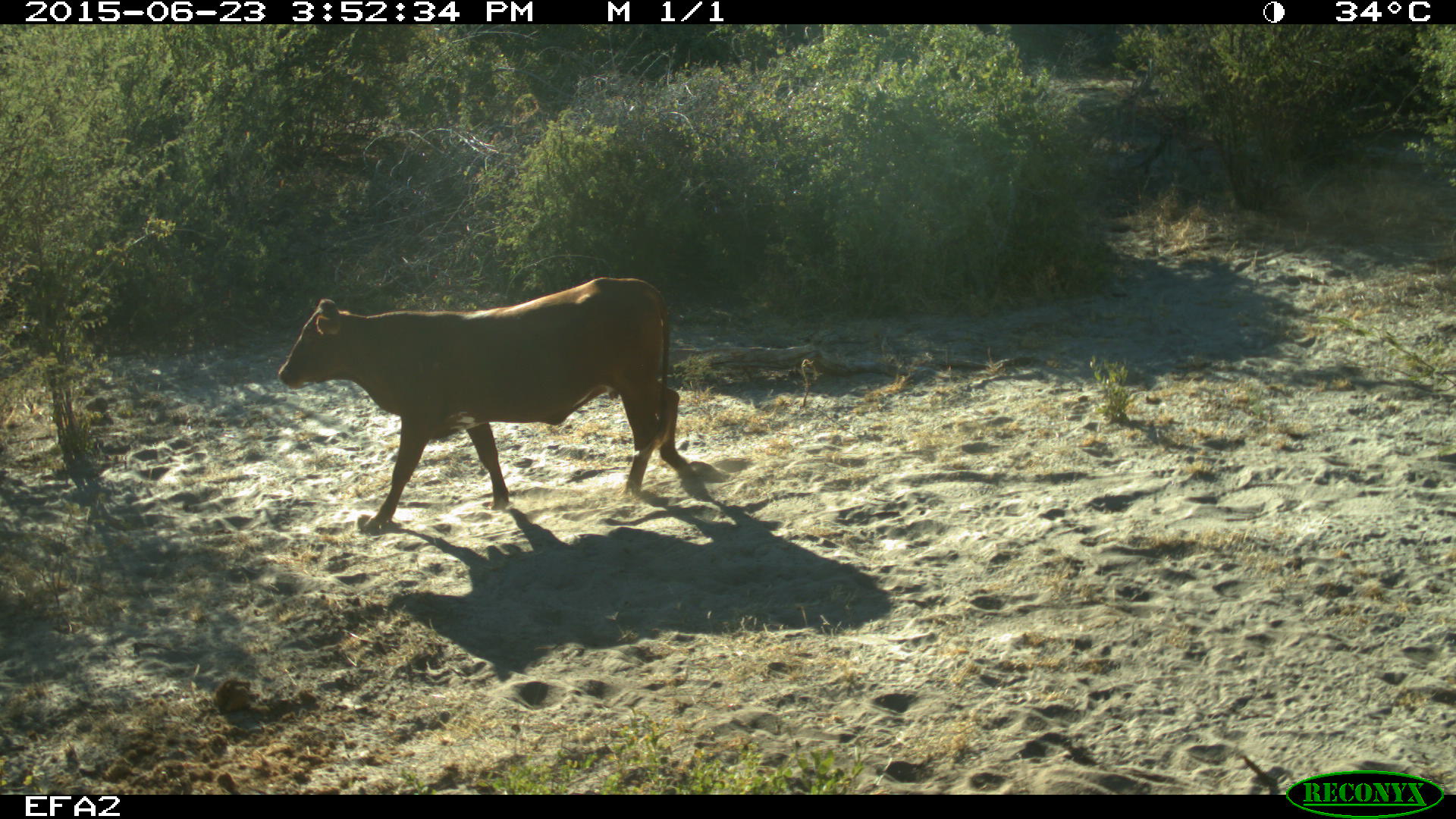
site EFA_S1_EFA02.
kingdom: Animalia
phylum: Chordata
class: Mammalia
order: Artiodactyla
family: Bovidae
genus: Bos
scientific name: Bos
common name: cattle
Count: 1.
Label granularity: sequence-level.